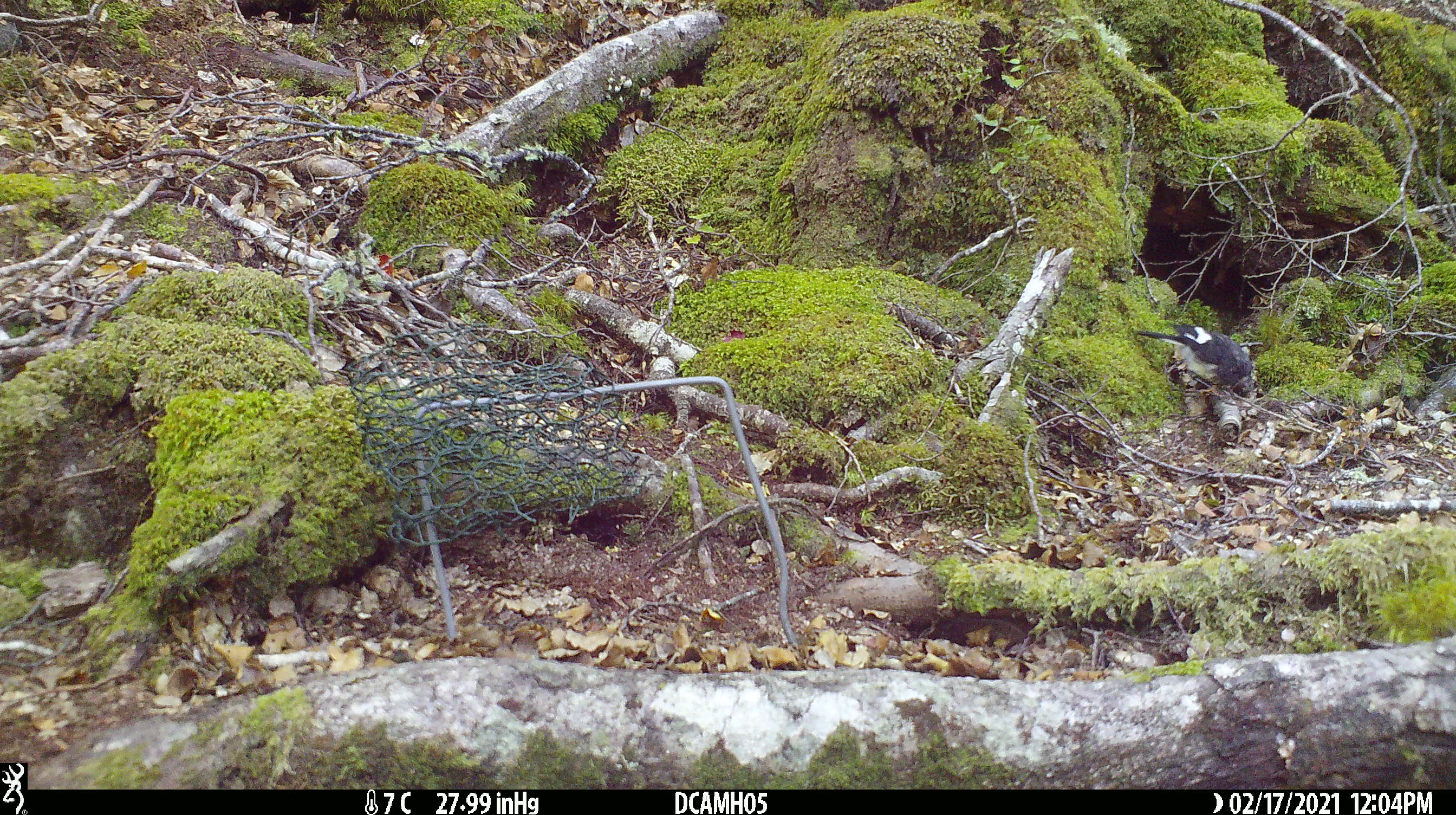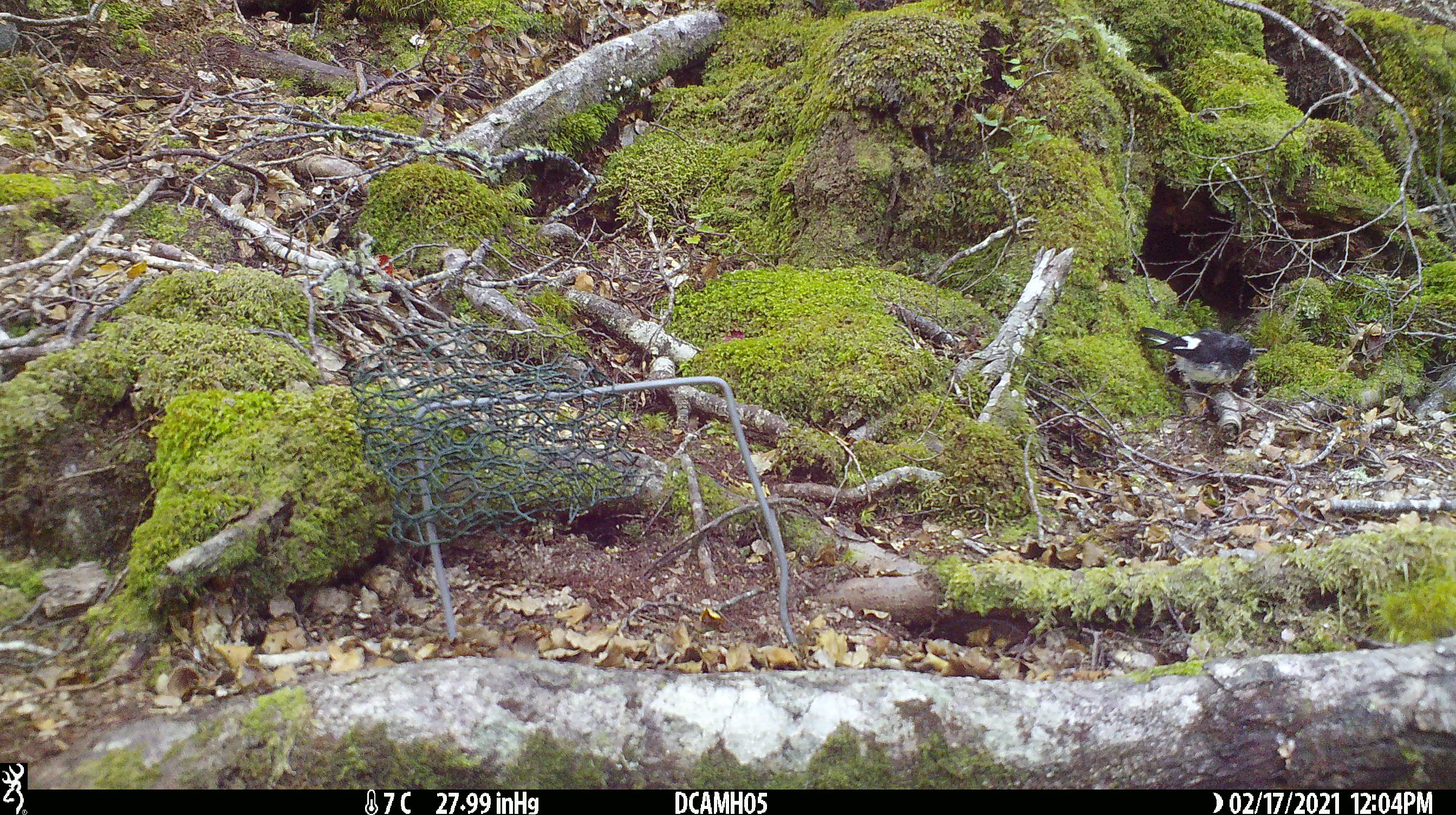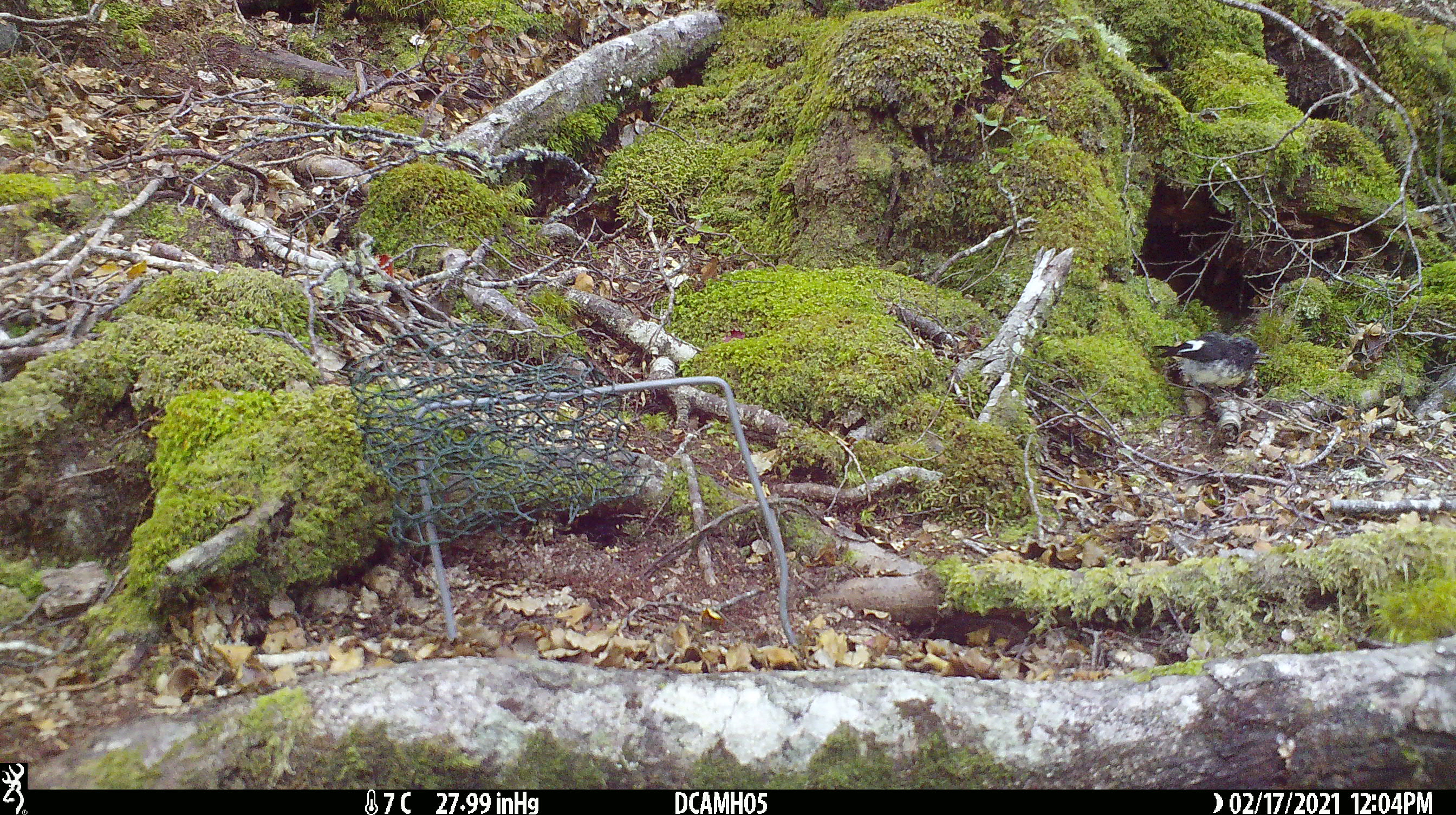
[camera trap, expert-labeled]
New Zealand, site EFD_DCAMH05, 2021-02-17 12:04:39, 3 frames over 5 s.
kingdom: Animalia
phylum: Chordata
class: Aves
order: Passeriformes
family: Petroicidae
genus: Petroica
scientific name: Petroica macrocephala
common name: tomtit